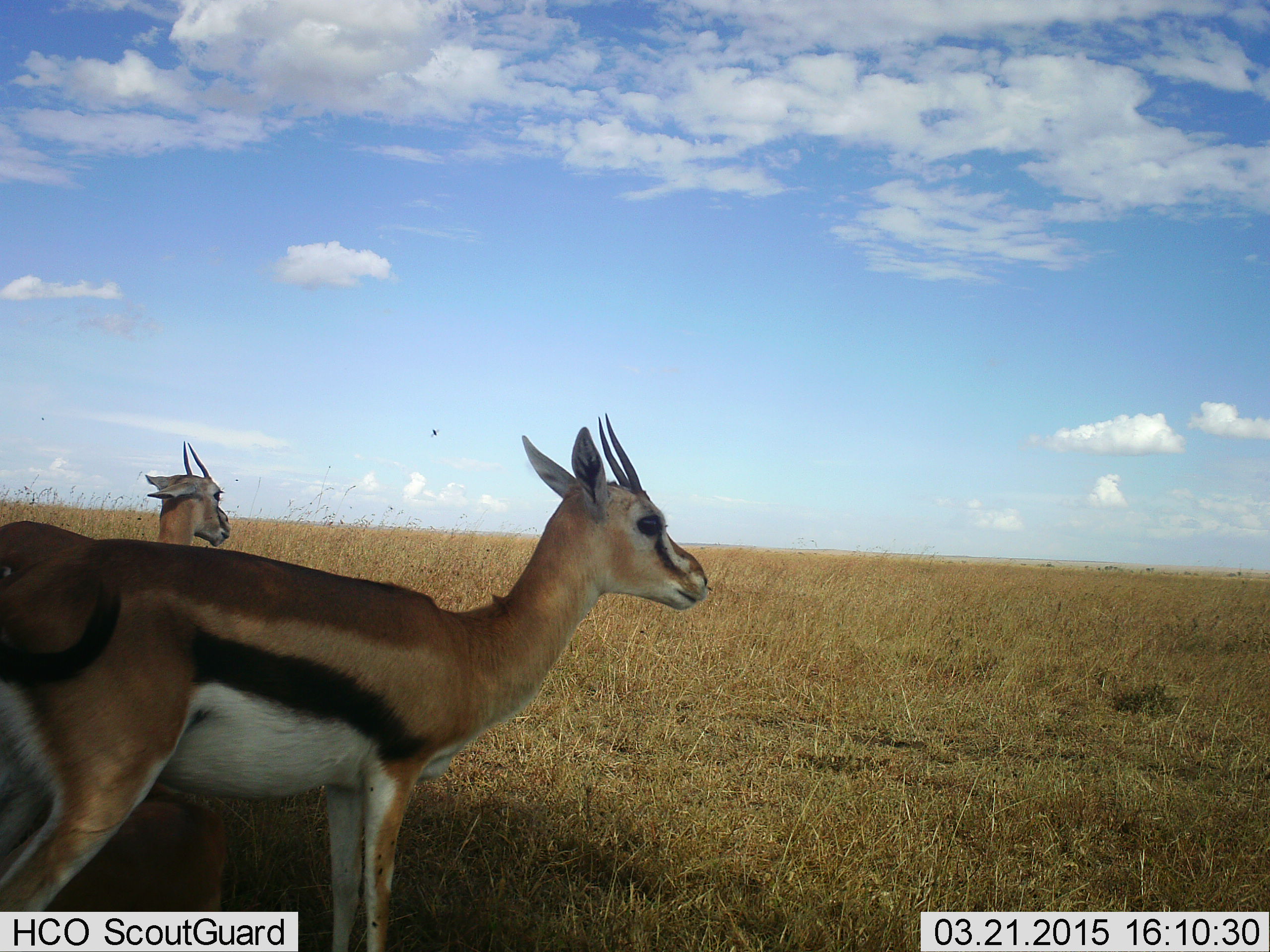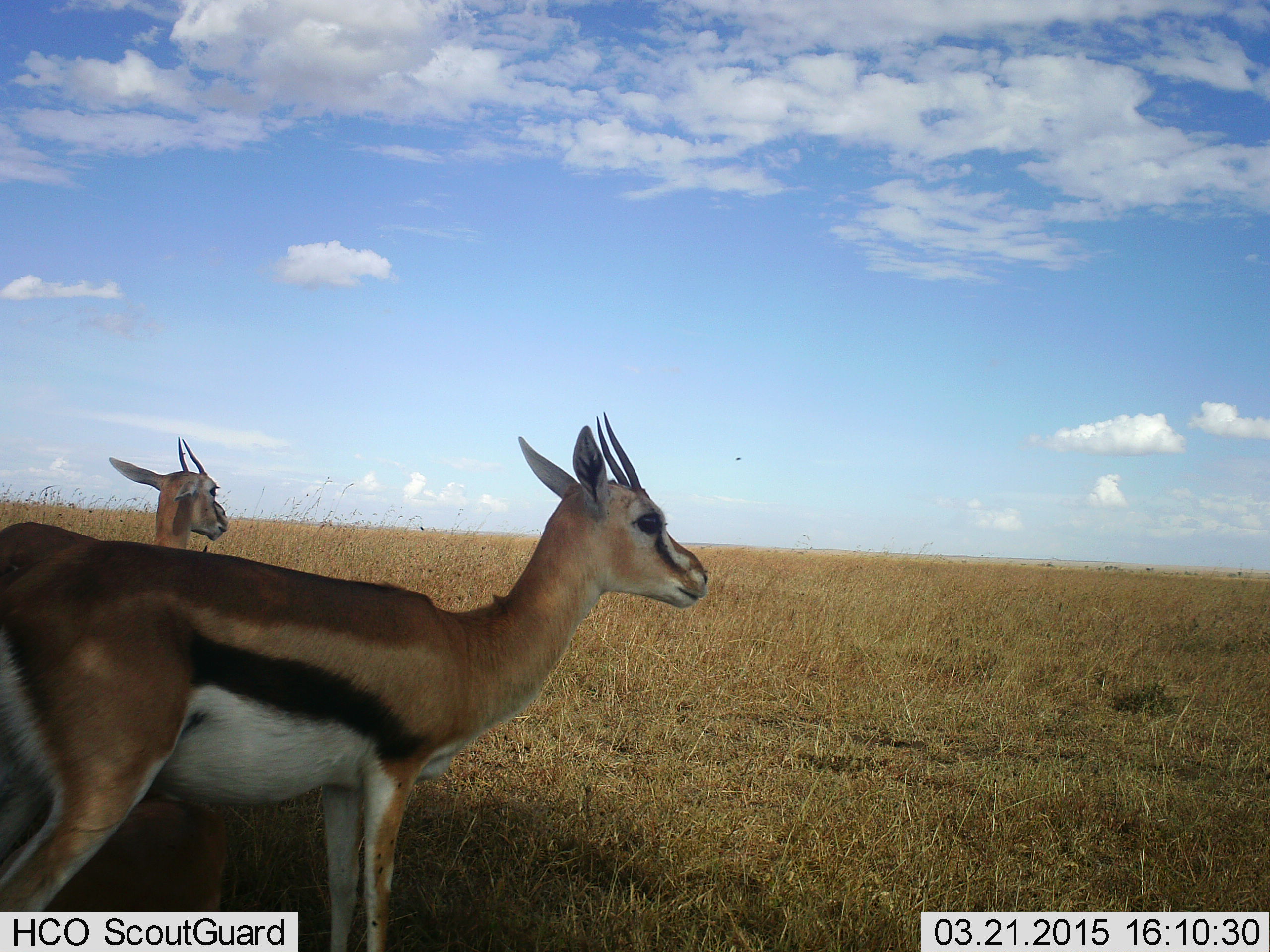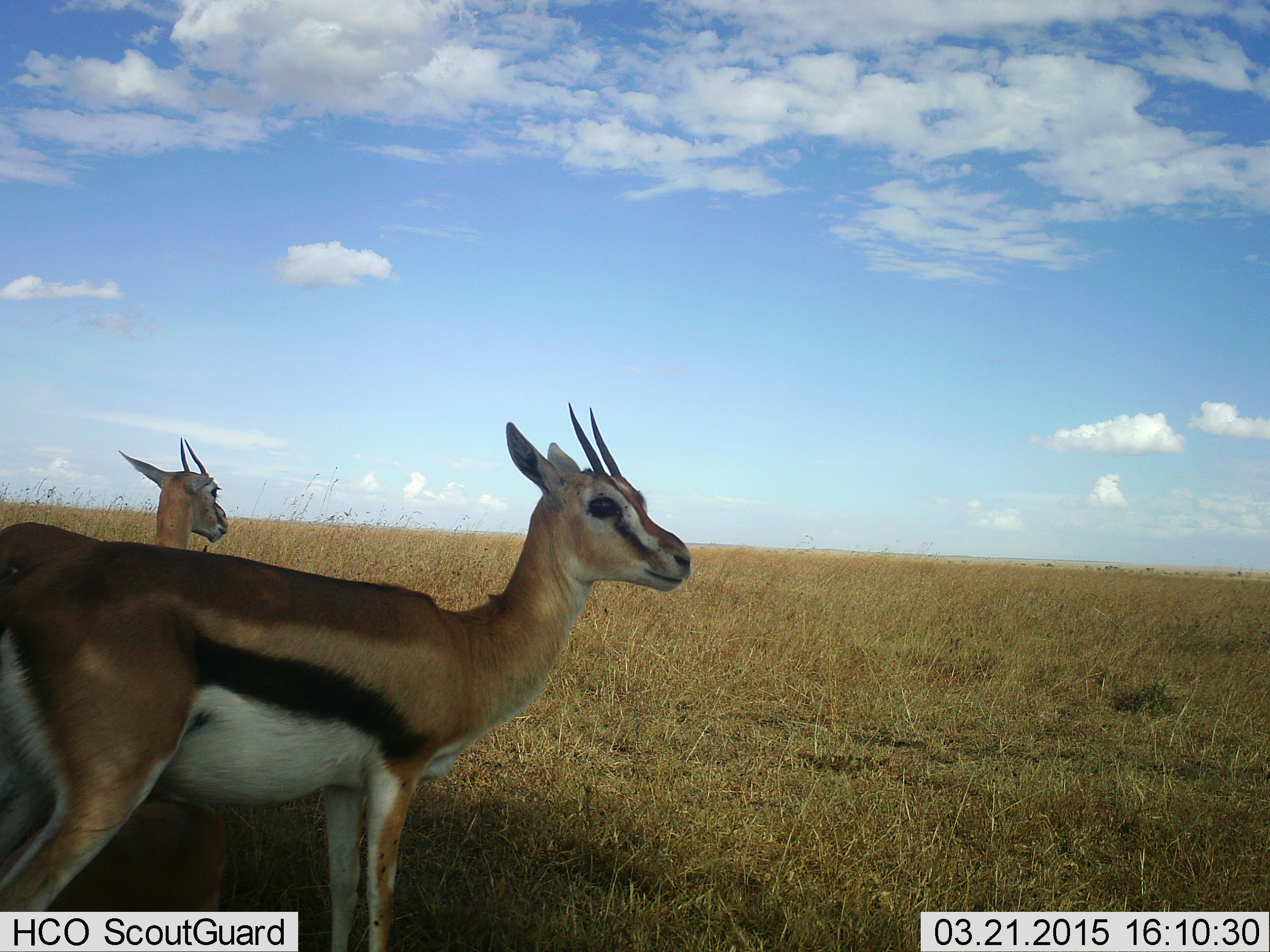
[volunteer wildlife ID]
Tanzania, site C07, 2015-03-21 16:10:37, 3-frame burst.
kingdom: Animalia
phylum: Chordata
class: Mammalia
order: Artiodactyla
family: Bovidae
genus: Eudorcas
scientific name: Eudorcas thomsonii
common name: thomson's gazelle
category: gazellethomsons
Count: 2.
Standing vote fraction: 100%.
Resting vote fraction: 0%.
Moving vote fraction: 0%.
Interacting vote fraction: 0%.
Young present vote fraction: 0%.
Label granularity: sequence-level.